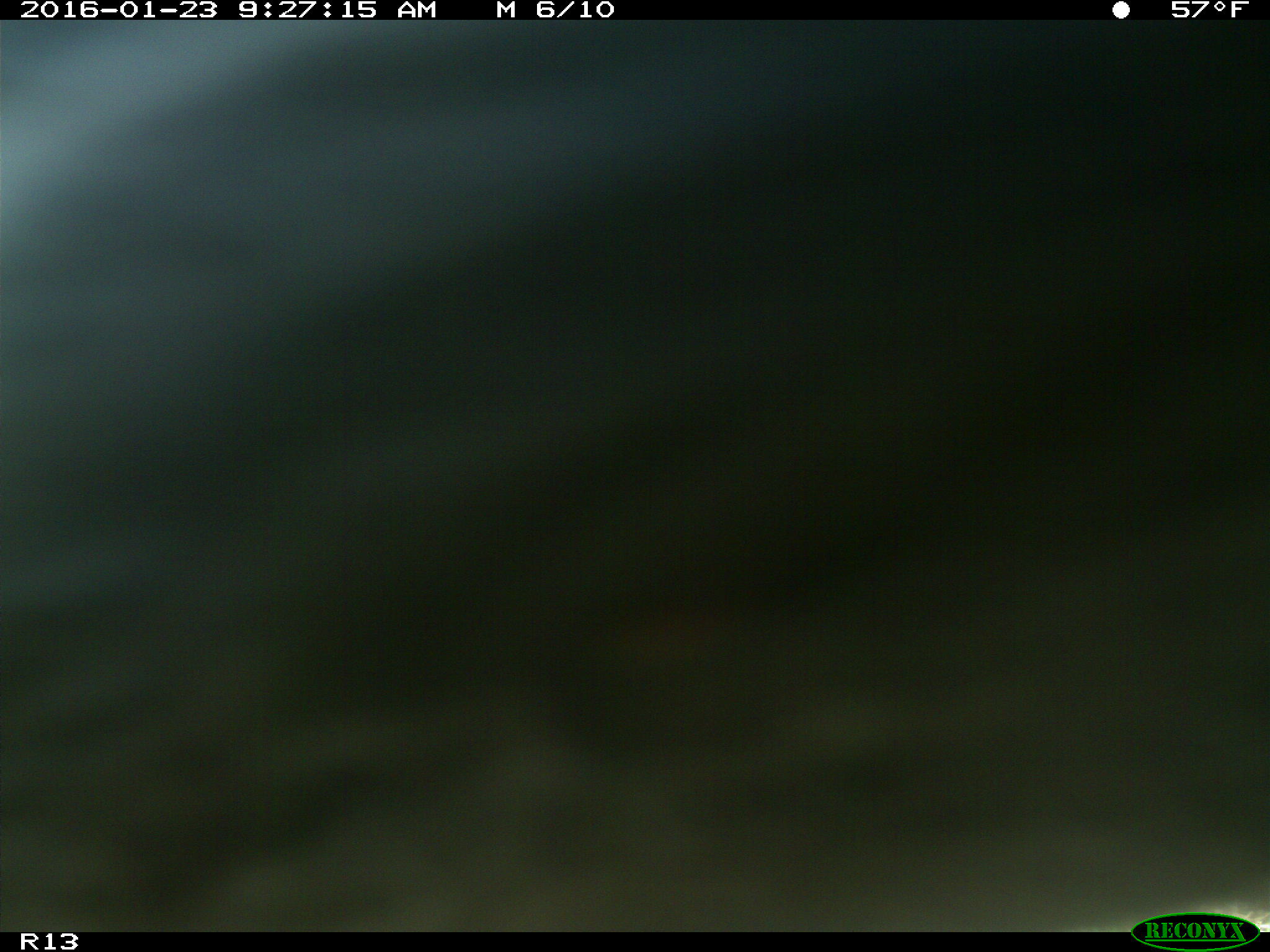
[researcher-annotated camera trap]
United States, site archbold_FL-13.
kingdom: Animalia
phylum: Chordata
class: Mammalia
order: Artiodactyla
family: Bovidae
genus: Bos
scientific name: Bos taurus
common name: domestic cow